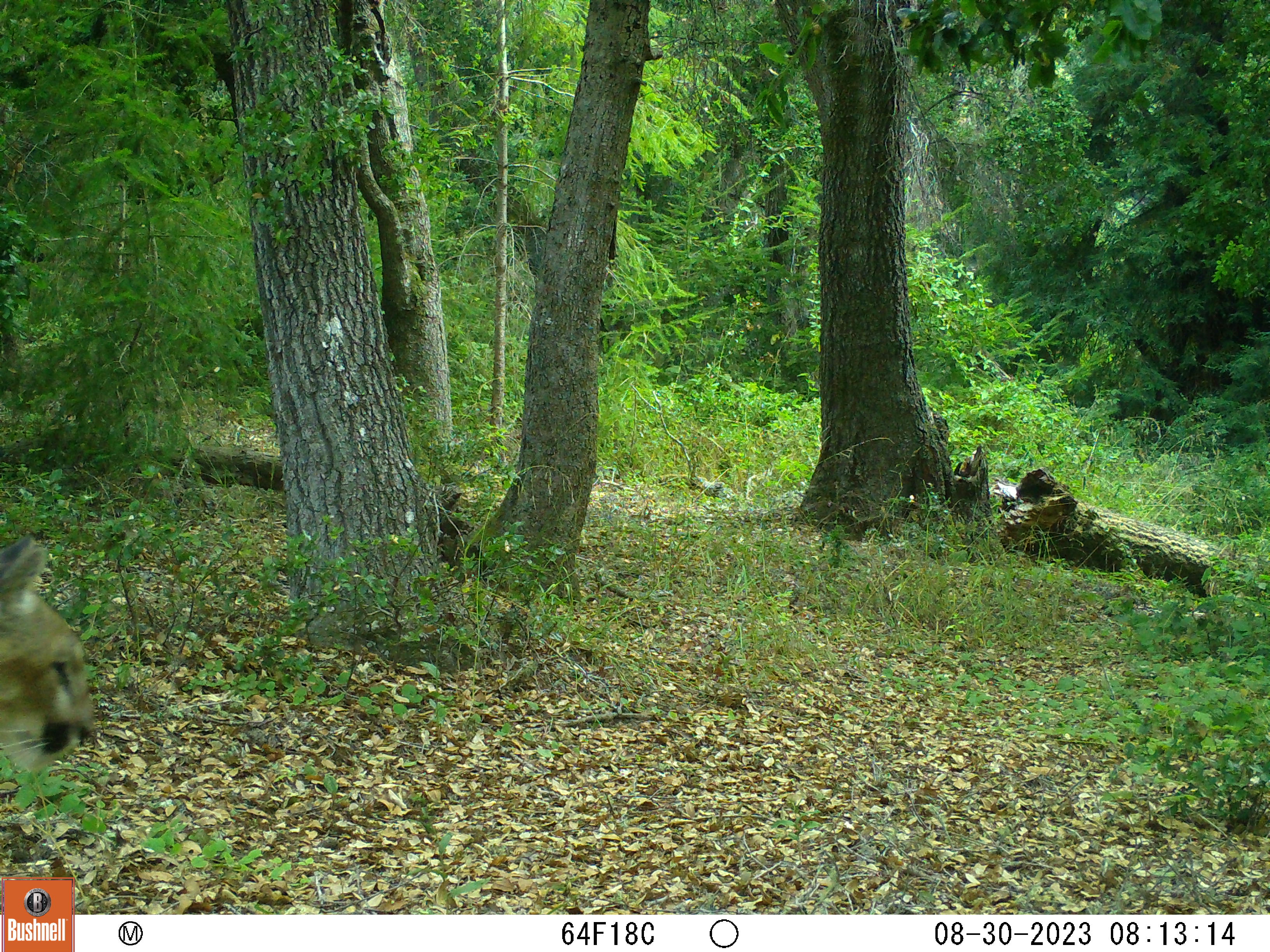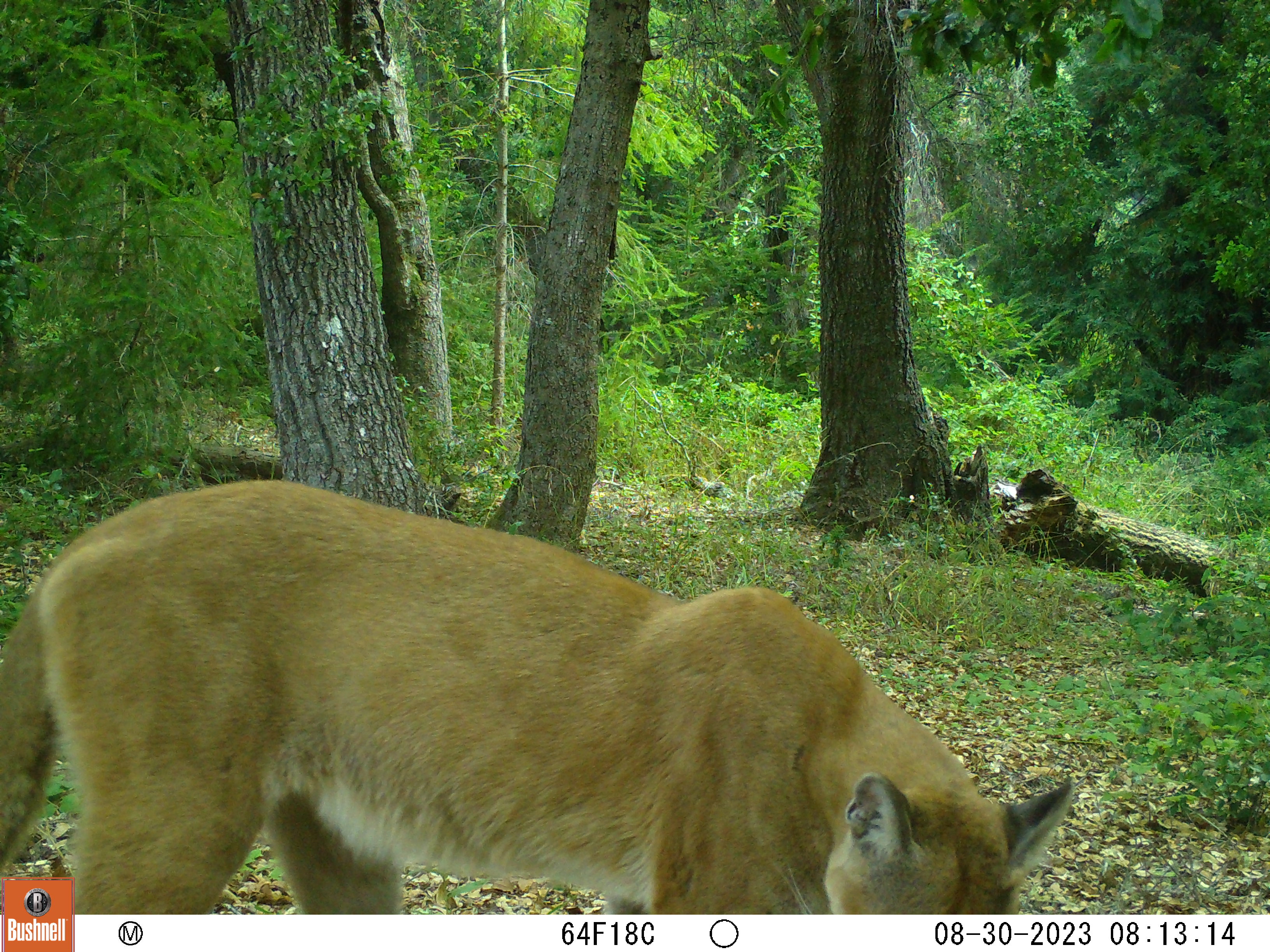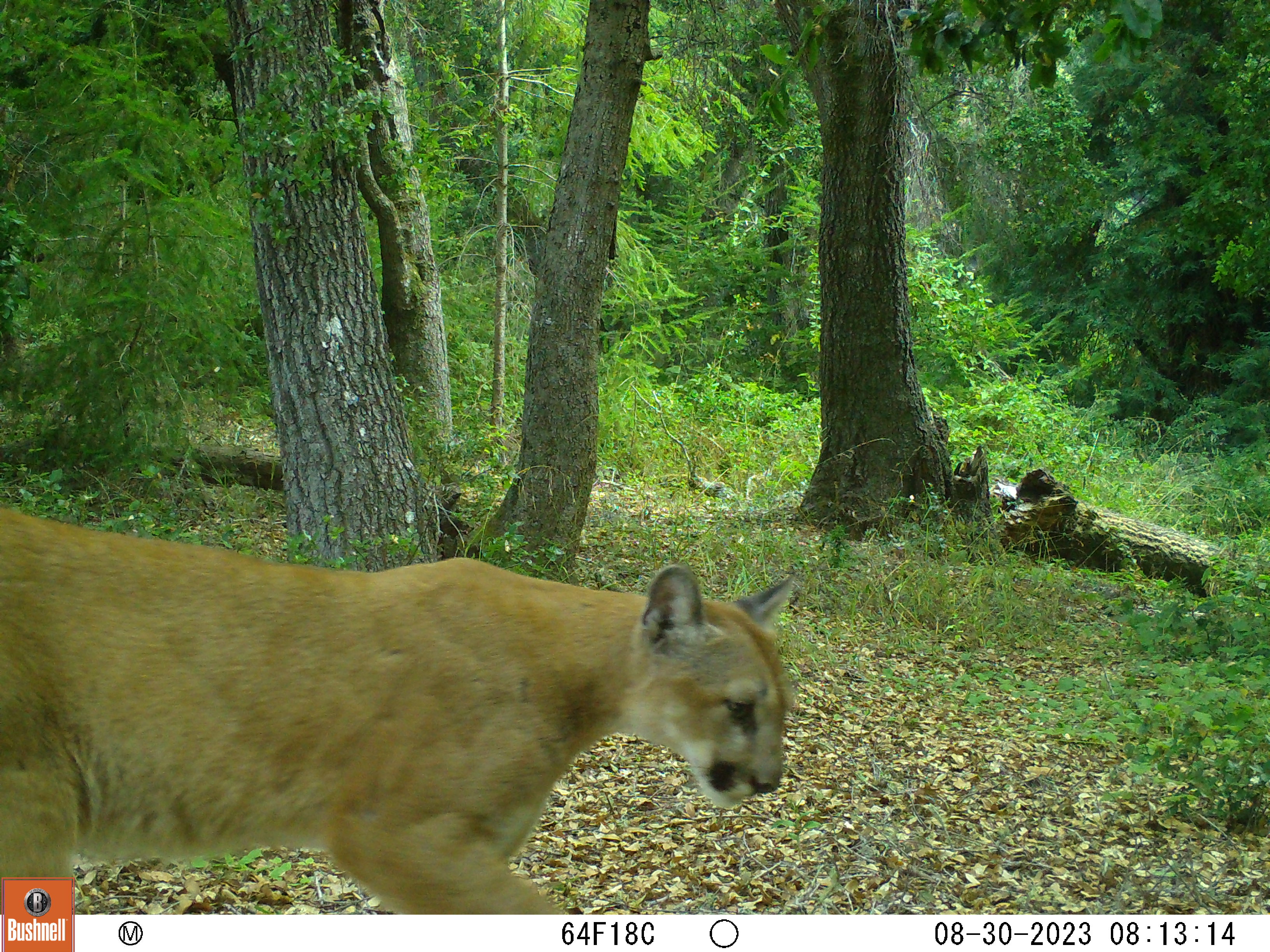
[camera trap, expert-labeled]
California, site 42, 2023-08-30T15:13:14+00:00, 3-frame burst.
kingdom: Animalia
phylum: Chordata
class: Mammalia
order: Carnivora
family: Felidae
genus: Puma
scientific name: Puma concolor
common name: puma